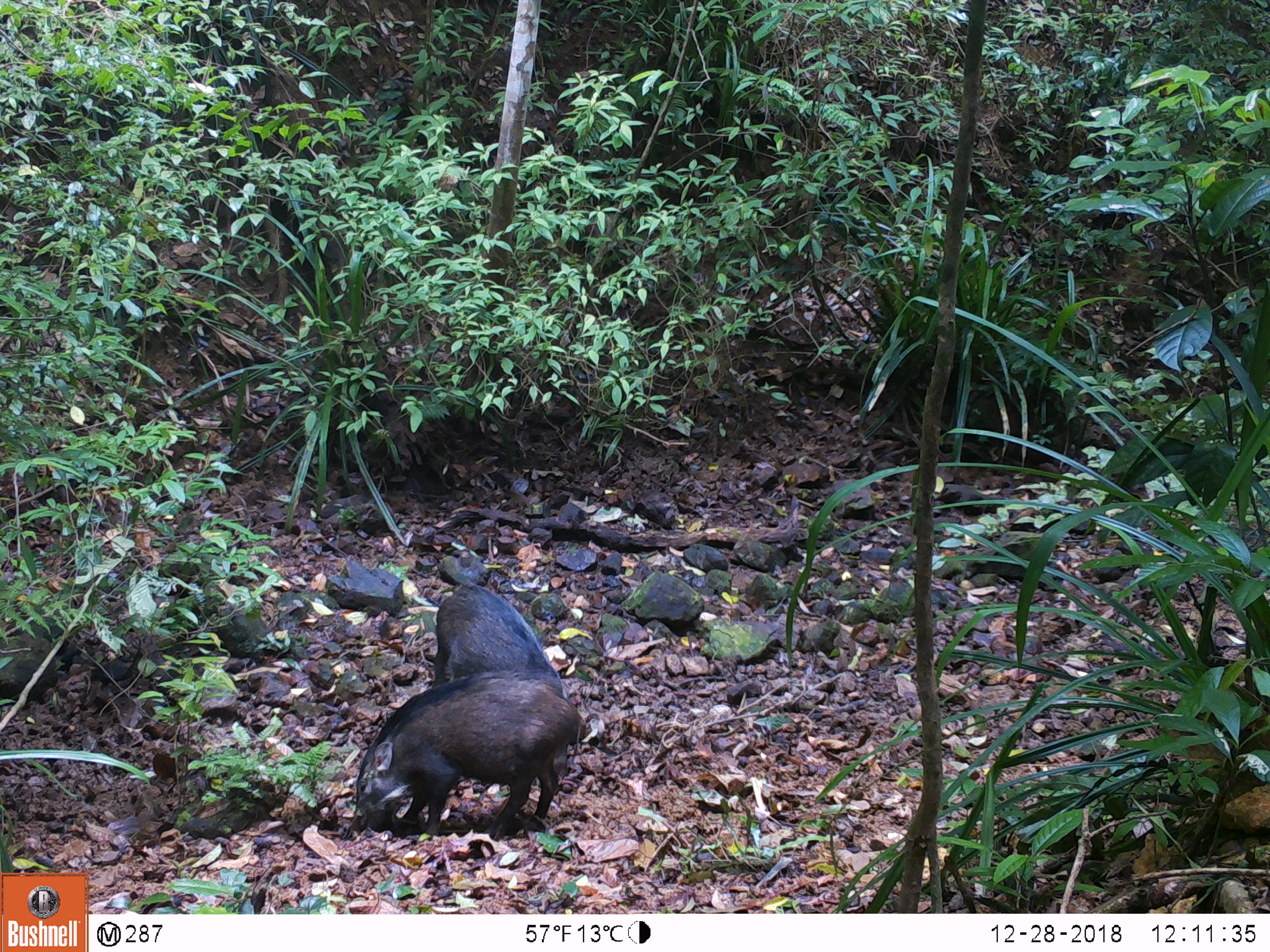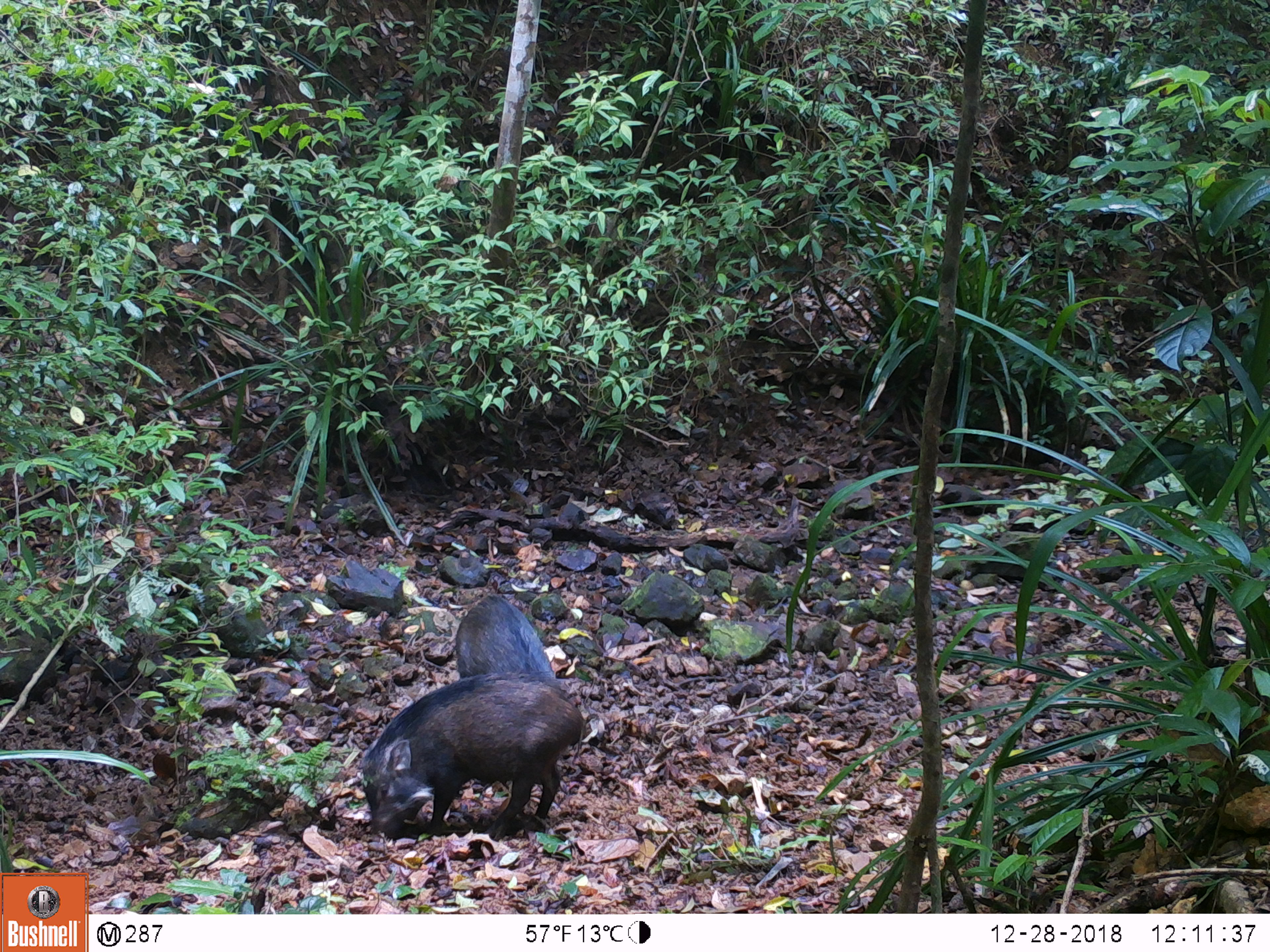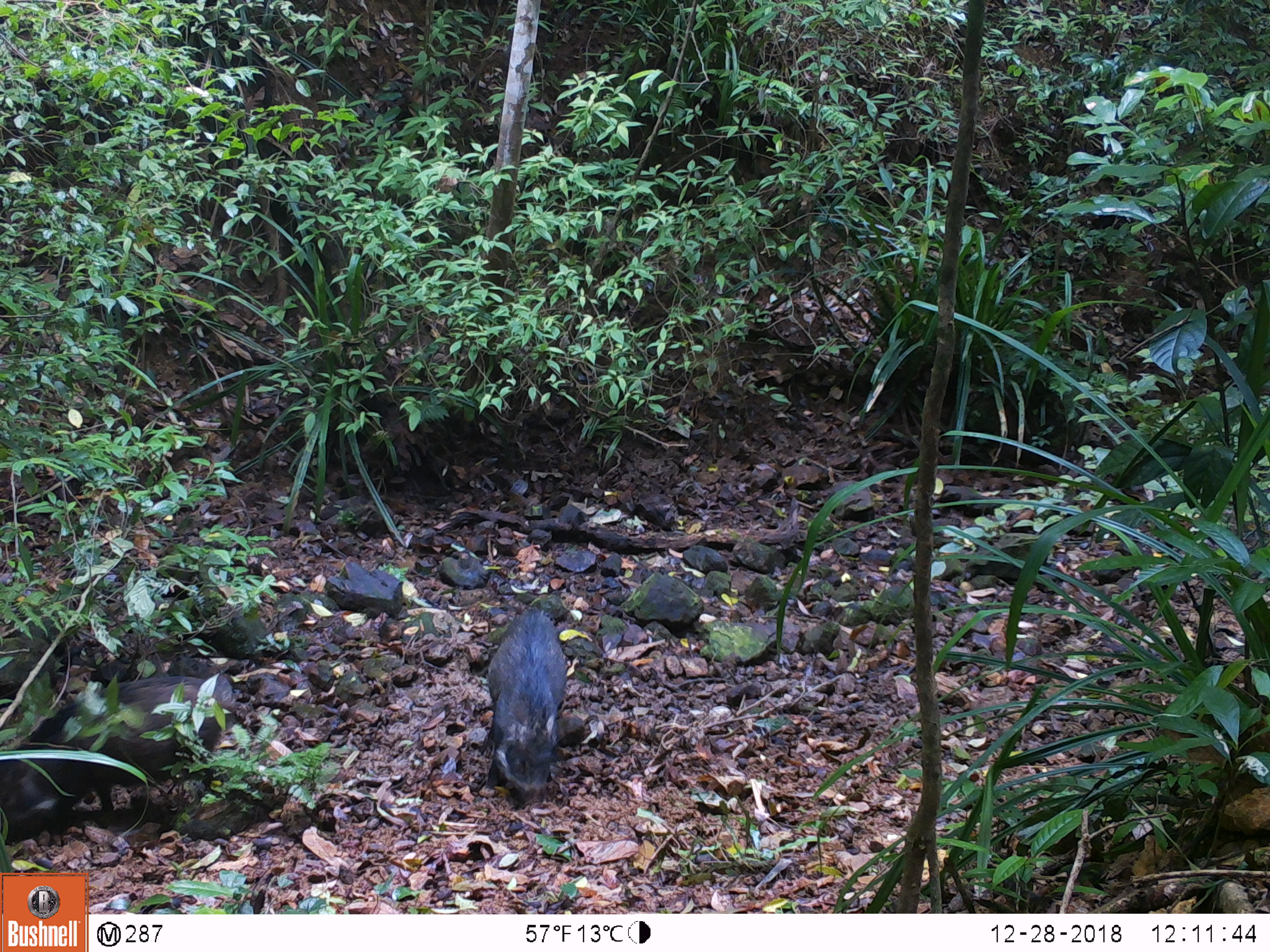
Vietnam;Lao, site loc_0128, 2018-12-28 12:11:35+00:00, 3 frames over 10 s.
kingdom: Animalia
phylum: Chordata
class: Mammalia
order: Artiodactyla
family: Suidae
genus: Sus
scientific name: Sus scrofa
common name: eurasian wild pig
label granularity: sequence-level